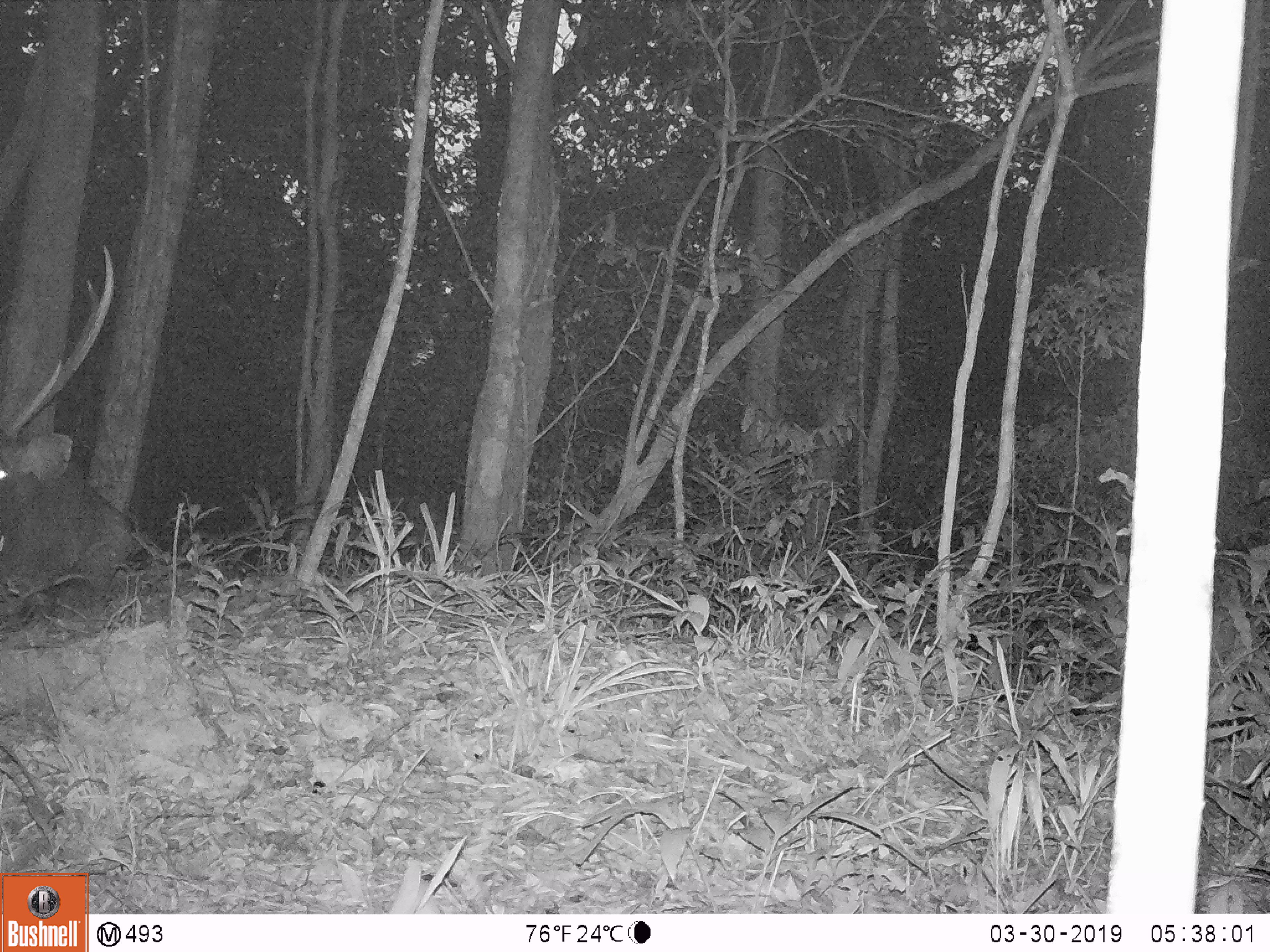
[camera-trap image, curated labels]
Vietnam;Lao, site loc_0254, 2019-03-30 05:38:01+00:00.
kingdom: Animalia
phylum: Chordata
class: Mammalia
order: Artiodactyla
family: Cervidae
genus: Rusa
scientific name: Rusa unicolor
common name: sambar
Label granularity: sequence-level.